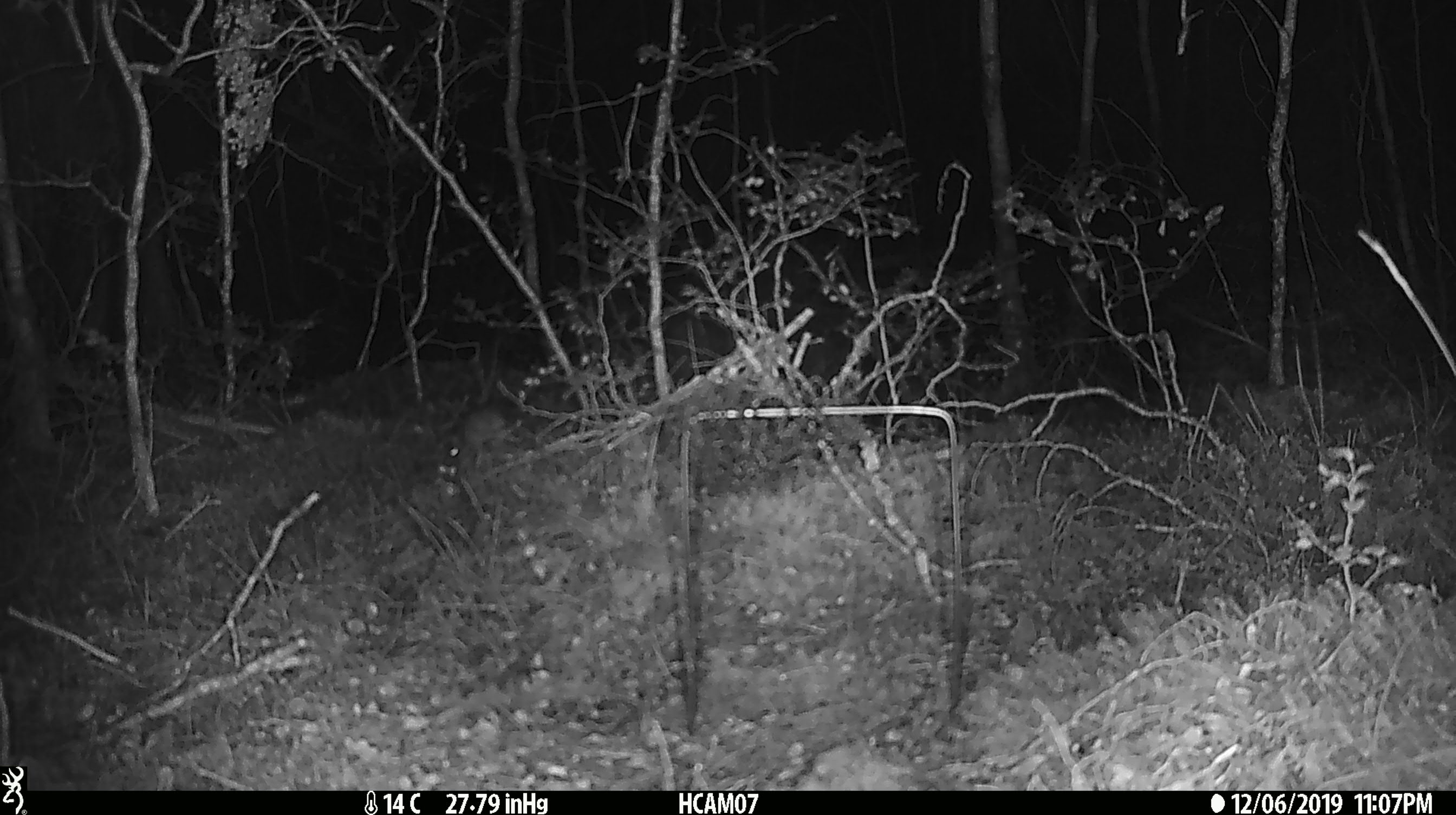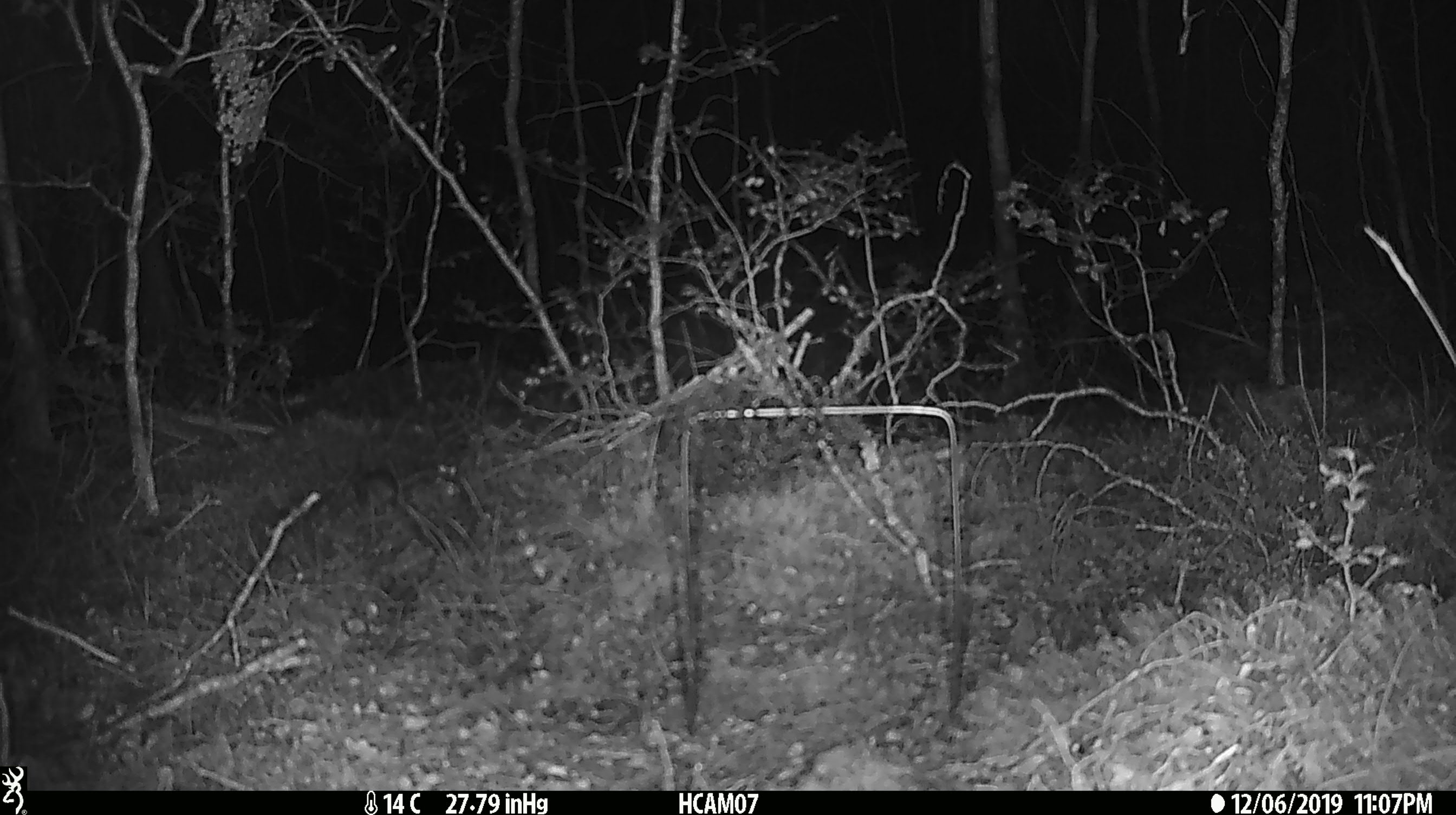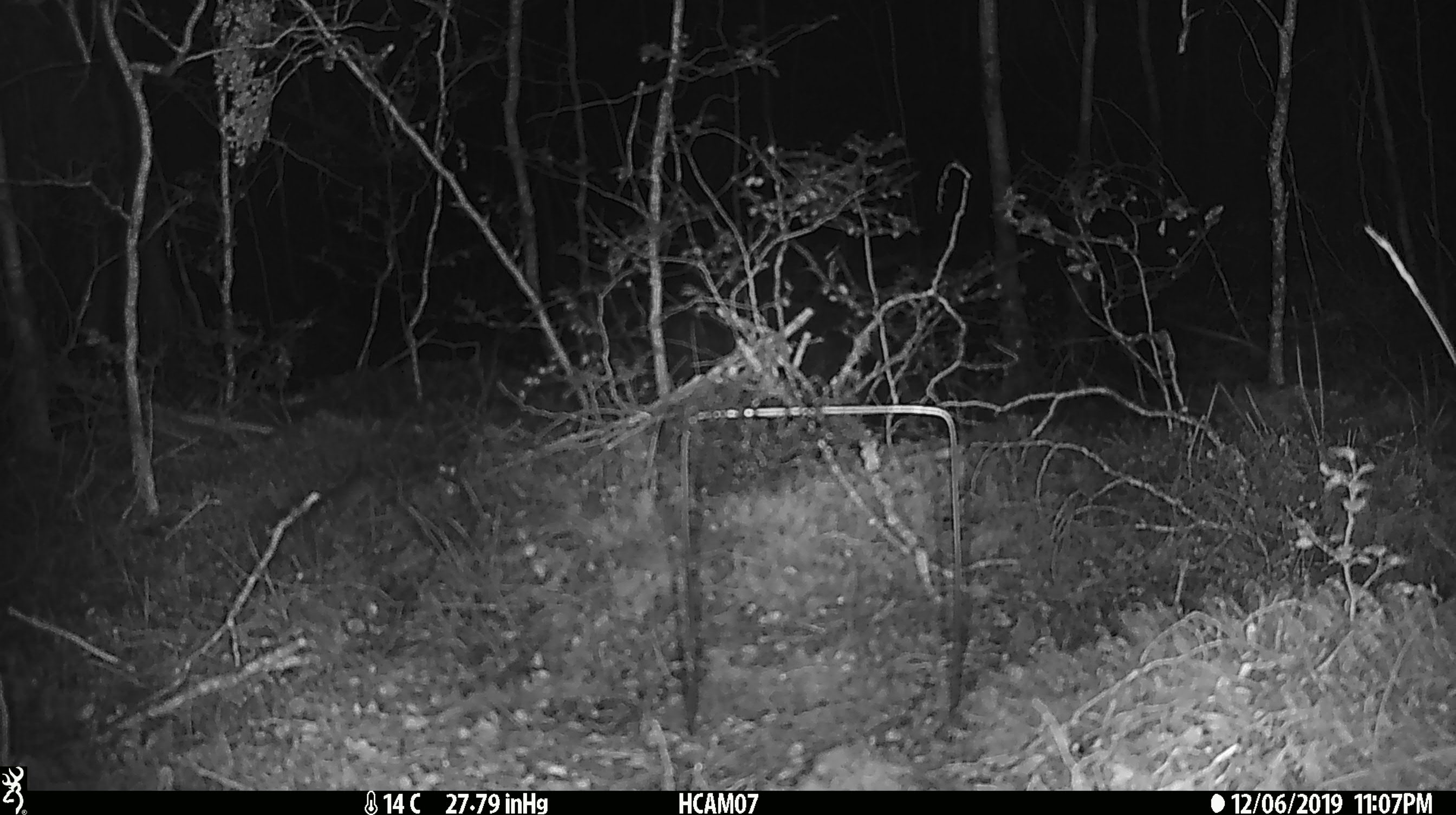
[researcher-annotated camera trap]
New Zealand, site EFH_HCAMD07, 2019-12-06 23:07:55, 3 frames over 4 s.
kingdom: Animalia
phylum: Chordata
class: Mammalia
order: Rodentia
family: Muridae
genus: Mus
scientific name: Mus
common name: mouse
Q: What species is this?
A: Mouse (Mus).